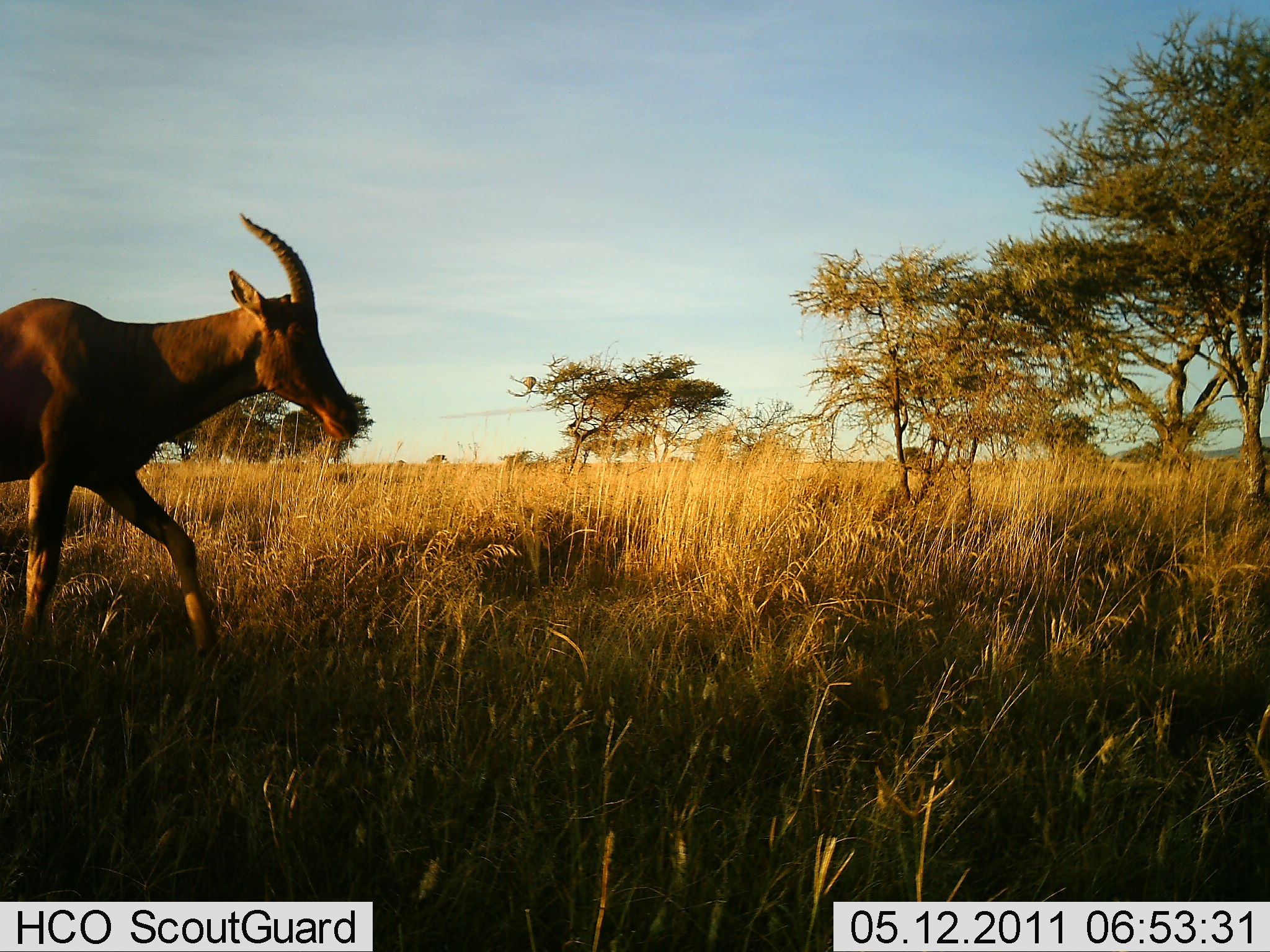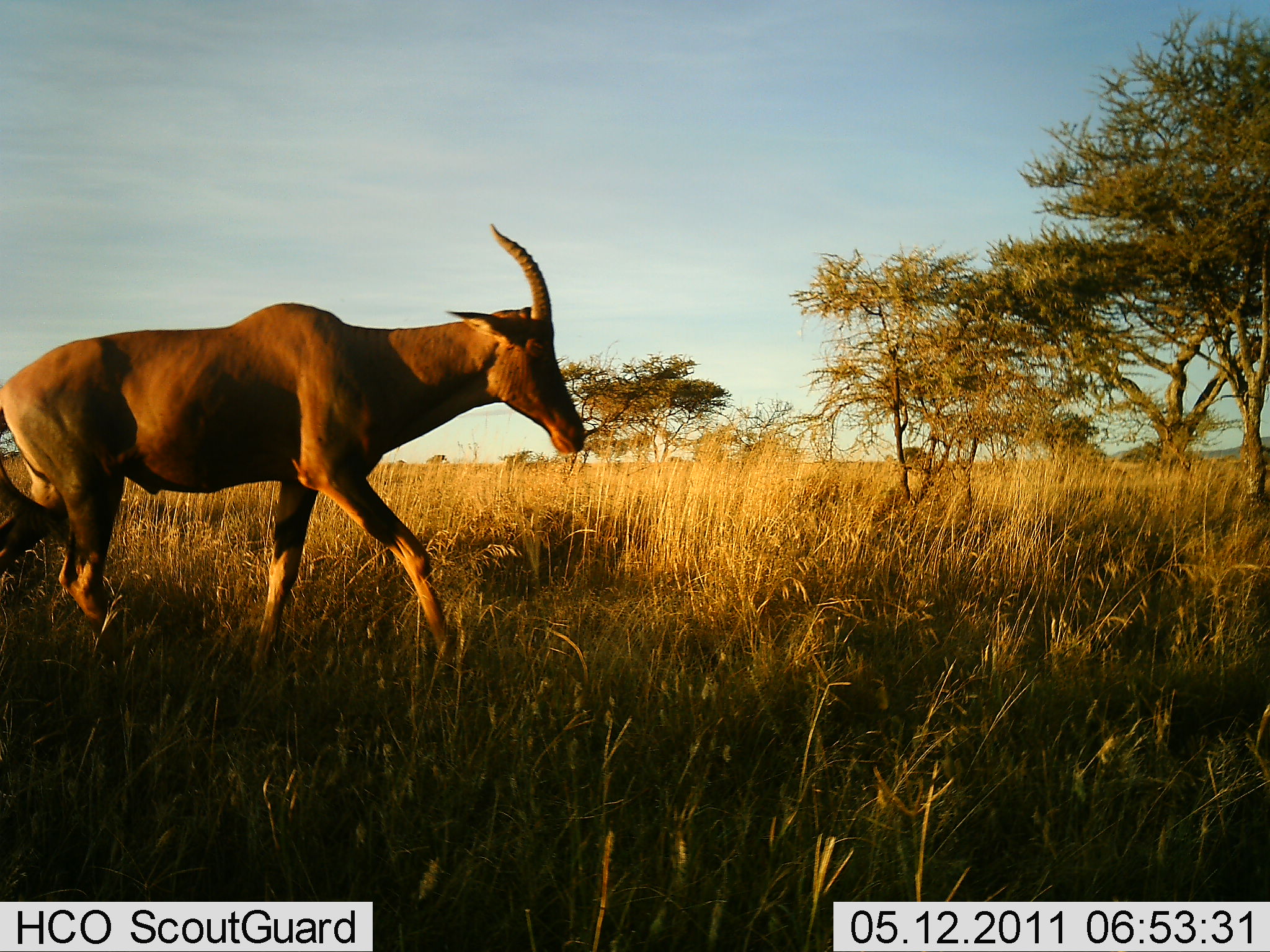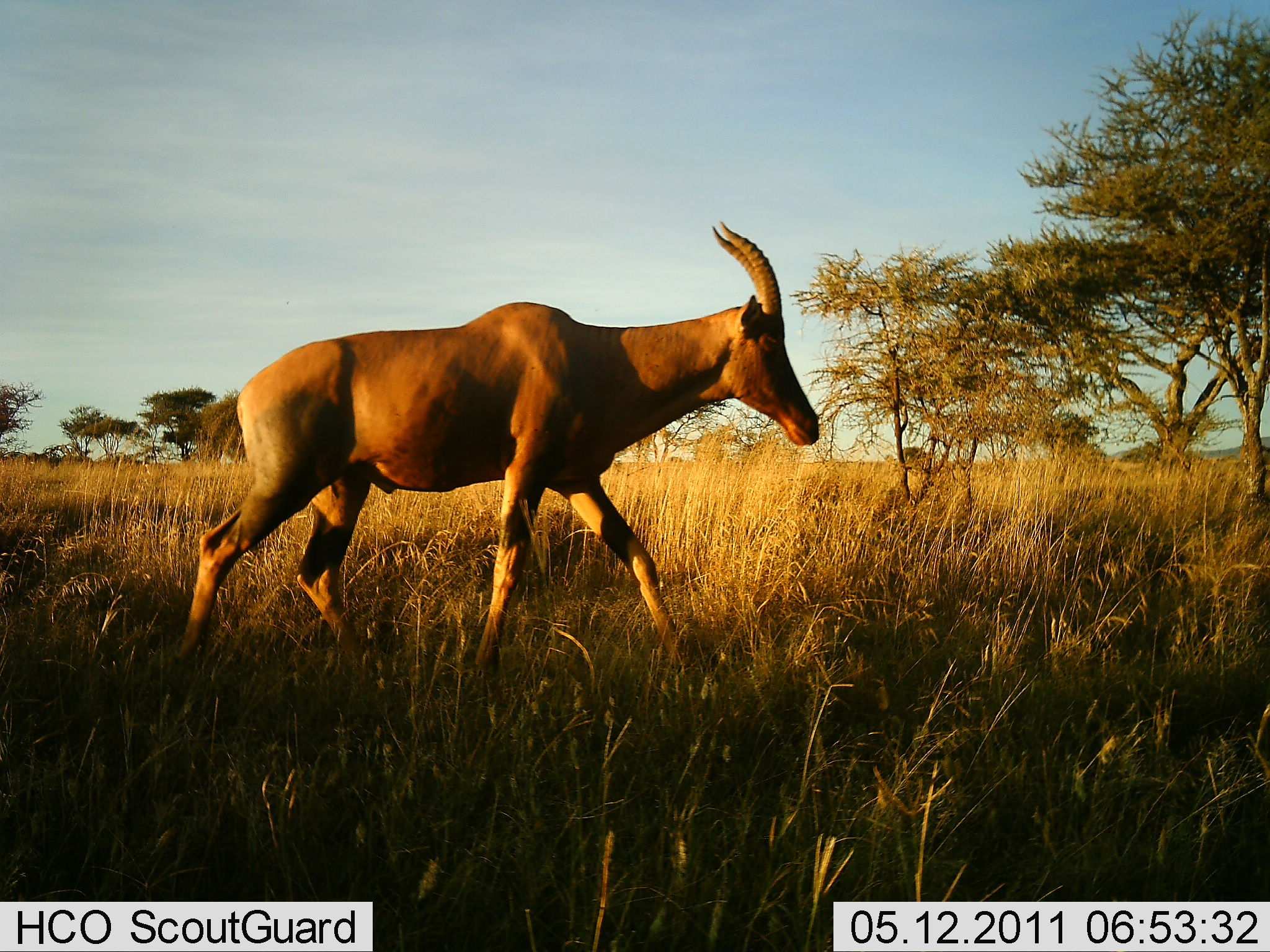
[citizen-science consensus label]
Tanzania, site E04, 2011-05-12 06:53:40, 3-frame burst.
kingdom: Animalia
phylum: Chordata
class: Mammalia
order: Artiodactyla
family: Bovidae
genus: Damaliscus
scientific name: Damaliscus lunatus jimela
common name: topi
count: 1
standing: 8%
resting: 0%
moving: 100%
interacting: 0%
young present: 0%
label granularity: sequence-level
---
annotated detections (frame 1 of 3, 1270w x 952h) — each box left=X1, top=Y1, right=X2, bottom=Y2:
animal: left=0, top=215, right=362, bottom=695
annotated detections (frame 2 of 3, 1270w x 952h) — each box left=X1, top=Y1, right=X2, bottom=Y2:
animal: left=0, top=225, right=588, bottom=704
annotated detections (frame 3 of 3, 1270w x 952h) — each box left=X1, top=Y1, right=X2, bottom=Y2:
animal: left=164, top=223, right=822, bottom=689